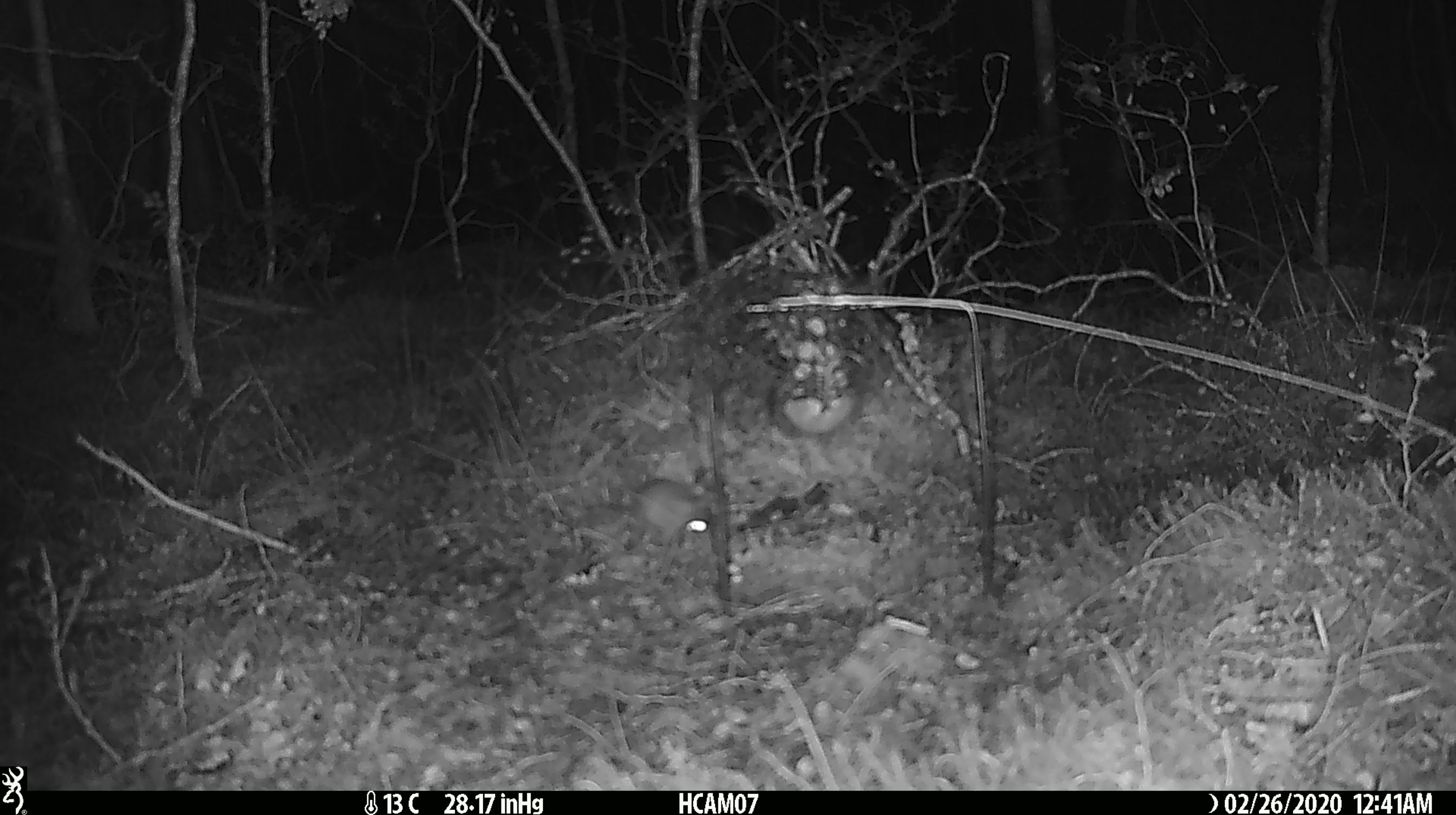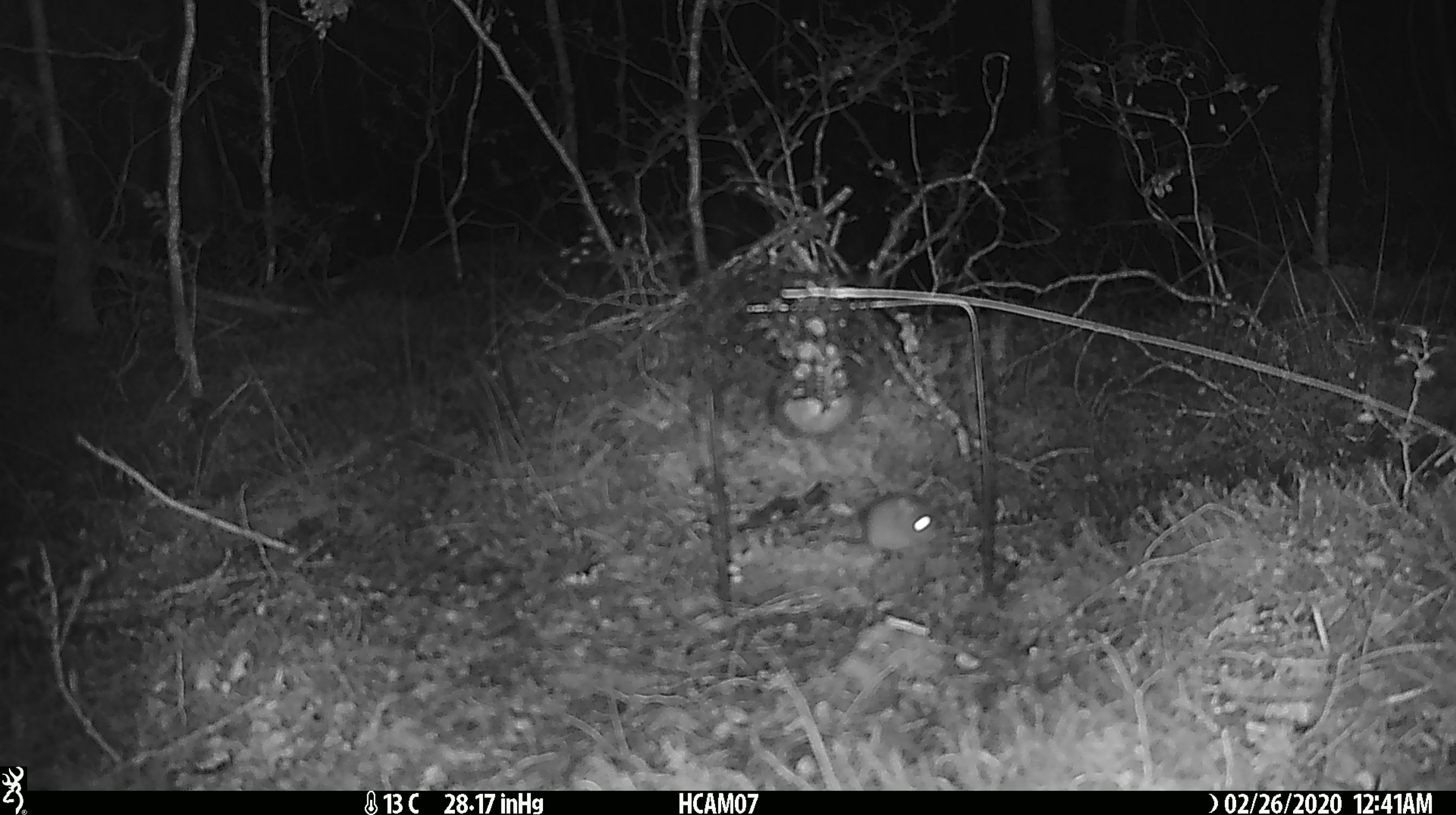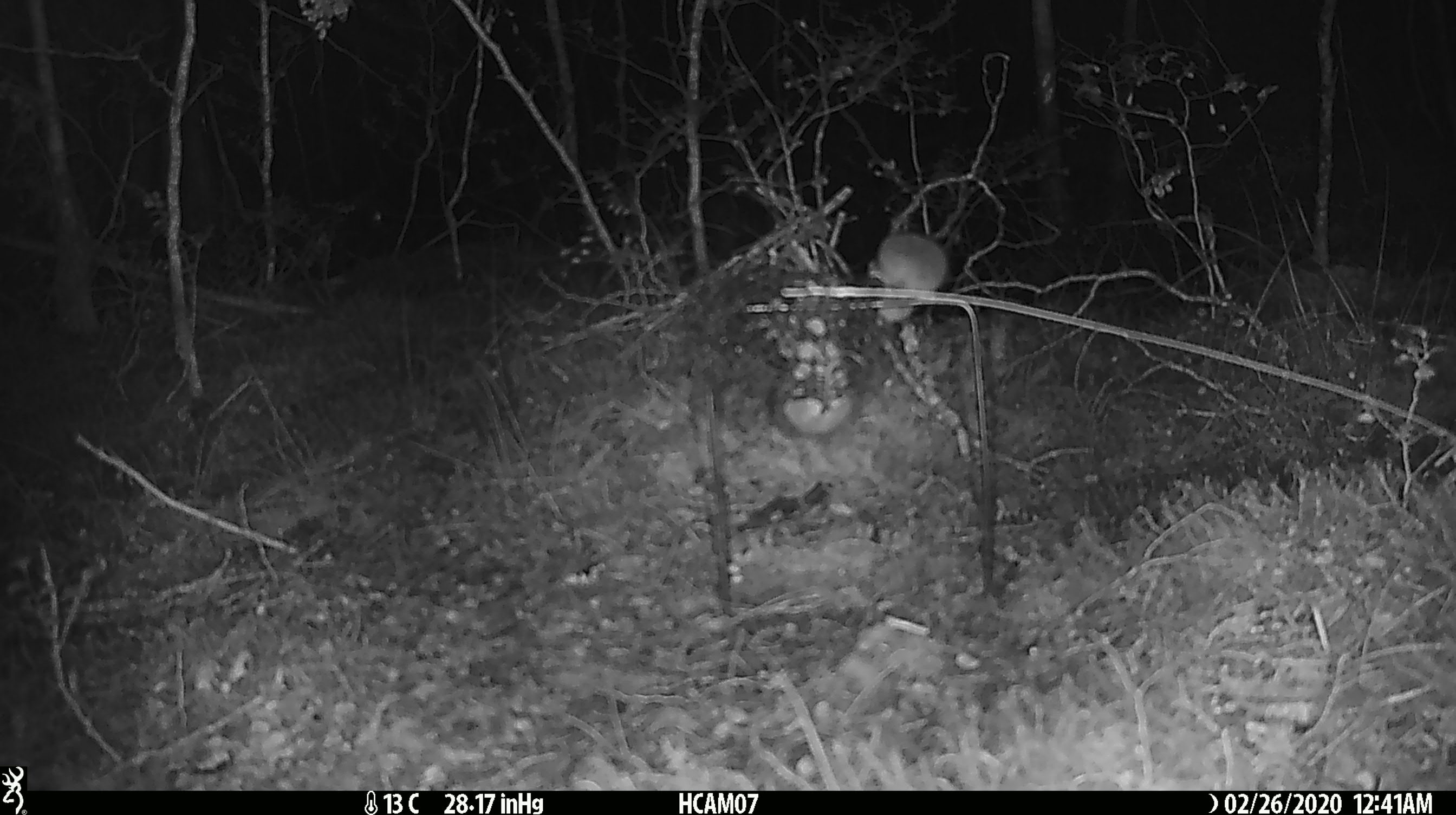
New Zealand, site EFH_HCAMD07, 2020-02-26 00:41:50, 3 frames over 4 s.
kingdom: Animalia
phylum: Chordata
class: Mammalia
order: Rodentia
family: Muridae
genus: Mus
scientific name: Mus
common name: mouse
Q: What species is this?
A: Mouse (Mus).